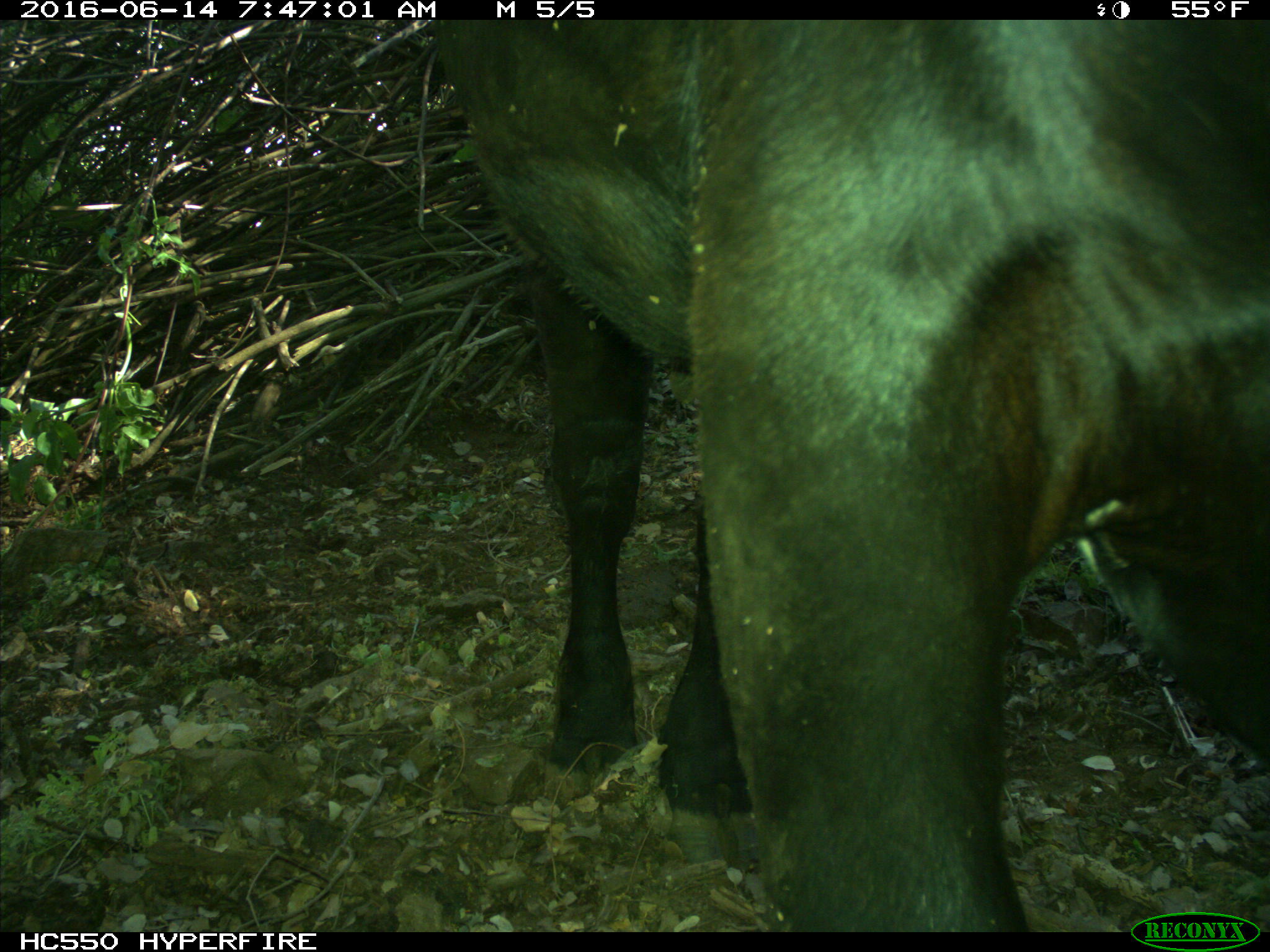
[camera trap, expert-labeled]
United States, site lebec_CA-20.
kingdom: Animalia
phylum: Chordata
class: Mammalia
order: Artiodactyla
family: Bovidae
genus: Bos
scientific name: Bos taurus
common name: domestic cow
Bos taurus (domestic cow).